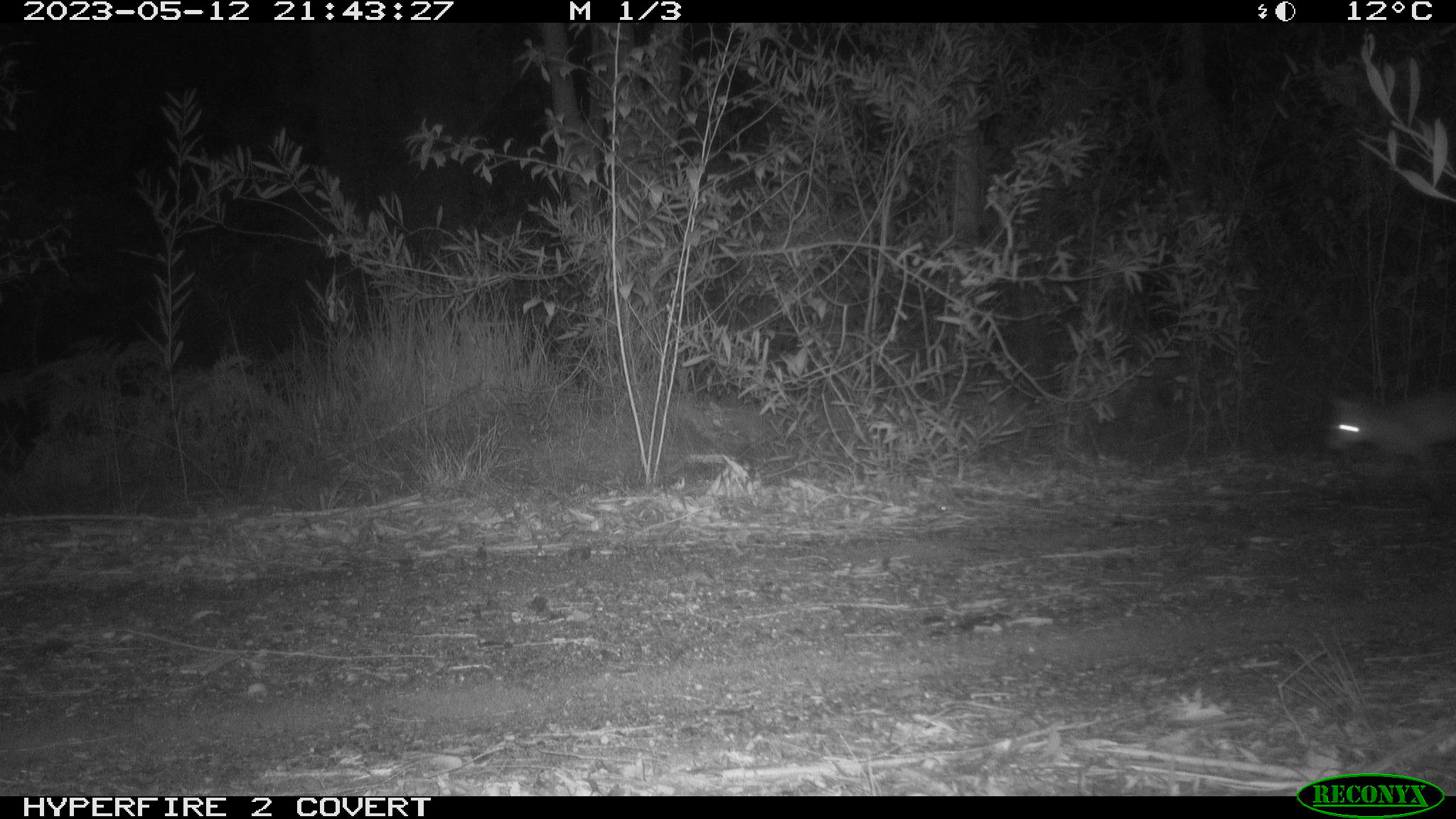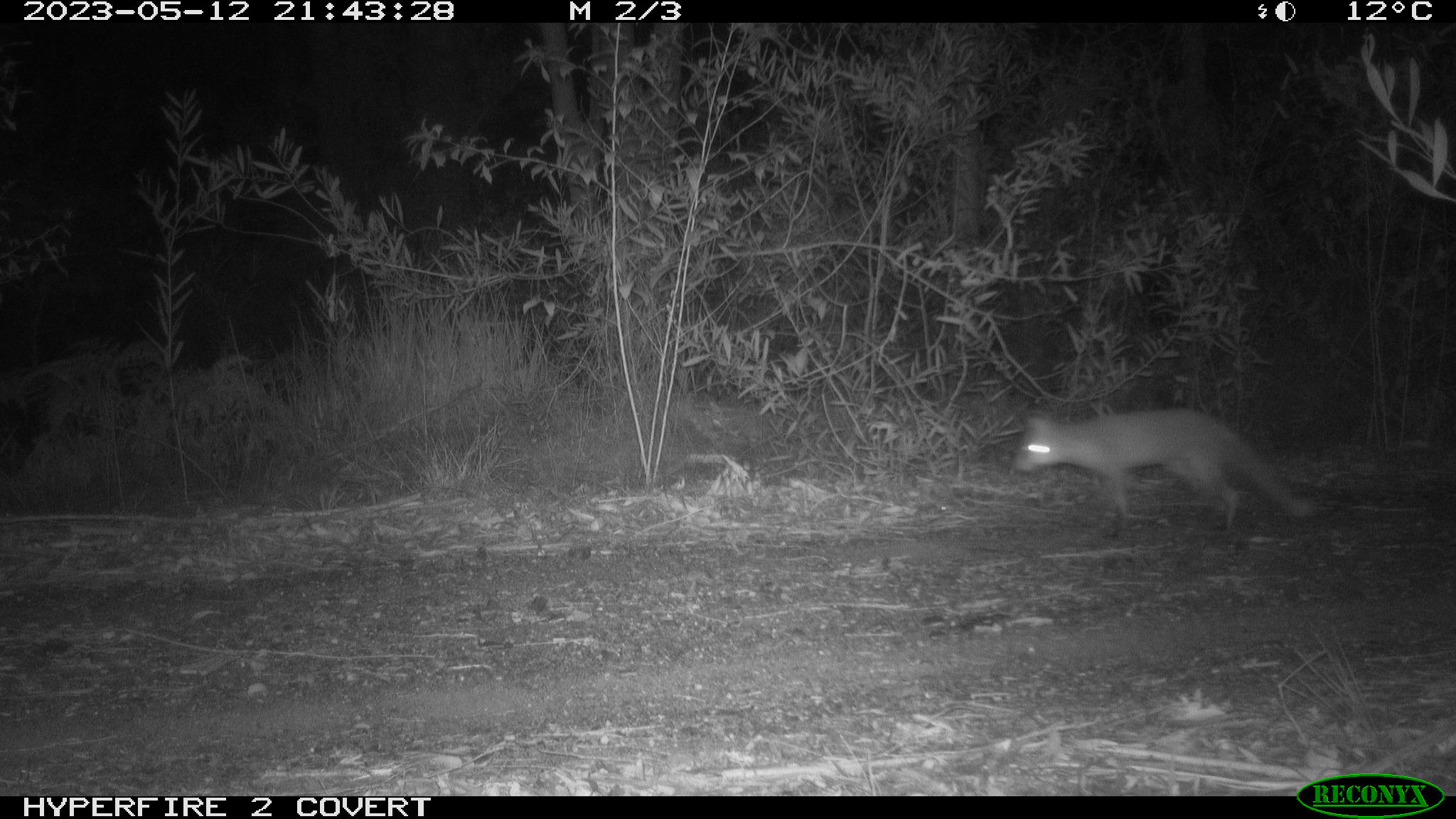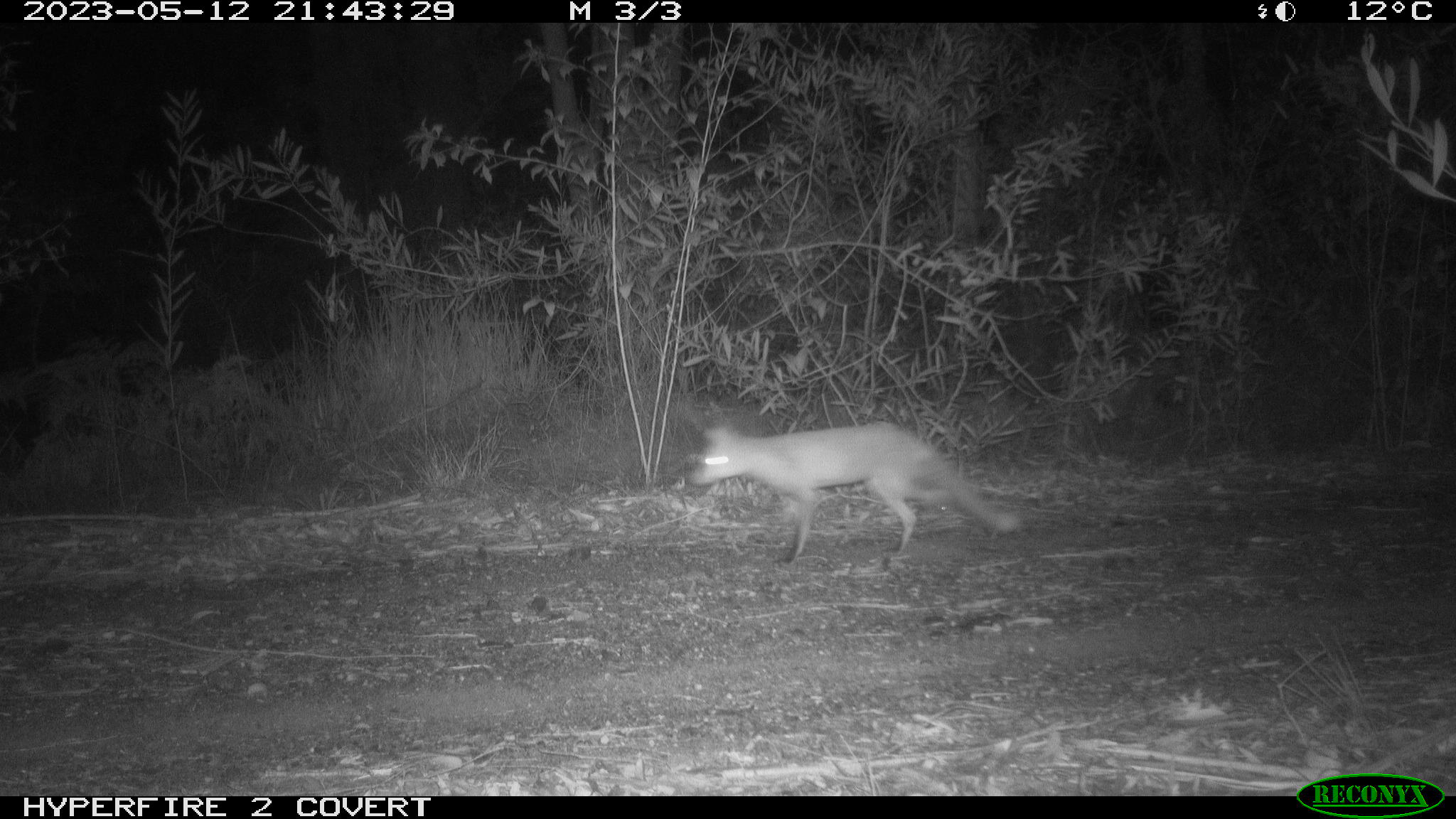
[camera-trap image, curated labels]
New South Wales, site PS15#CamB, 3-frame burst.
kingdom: Animalia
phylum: Chordata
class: Mammalia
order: Carnivora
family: Canidae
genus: Vulpes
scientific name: Vulpes vulpes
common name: red fox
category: fox